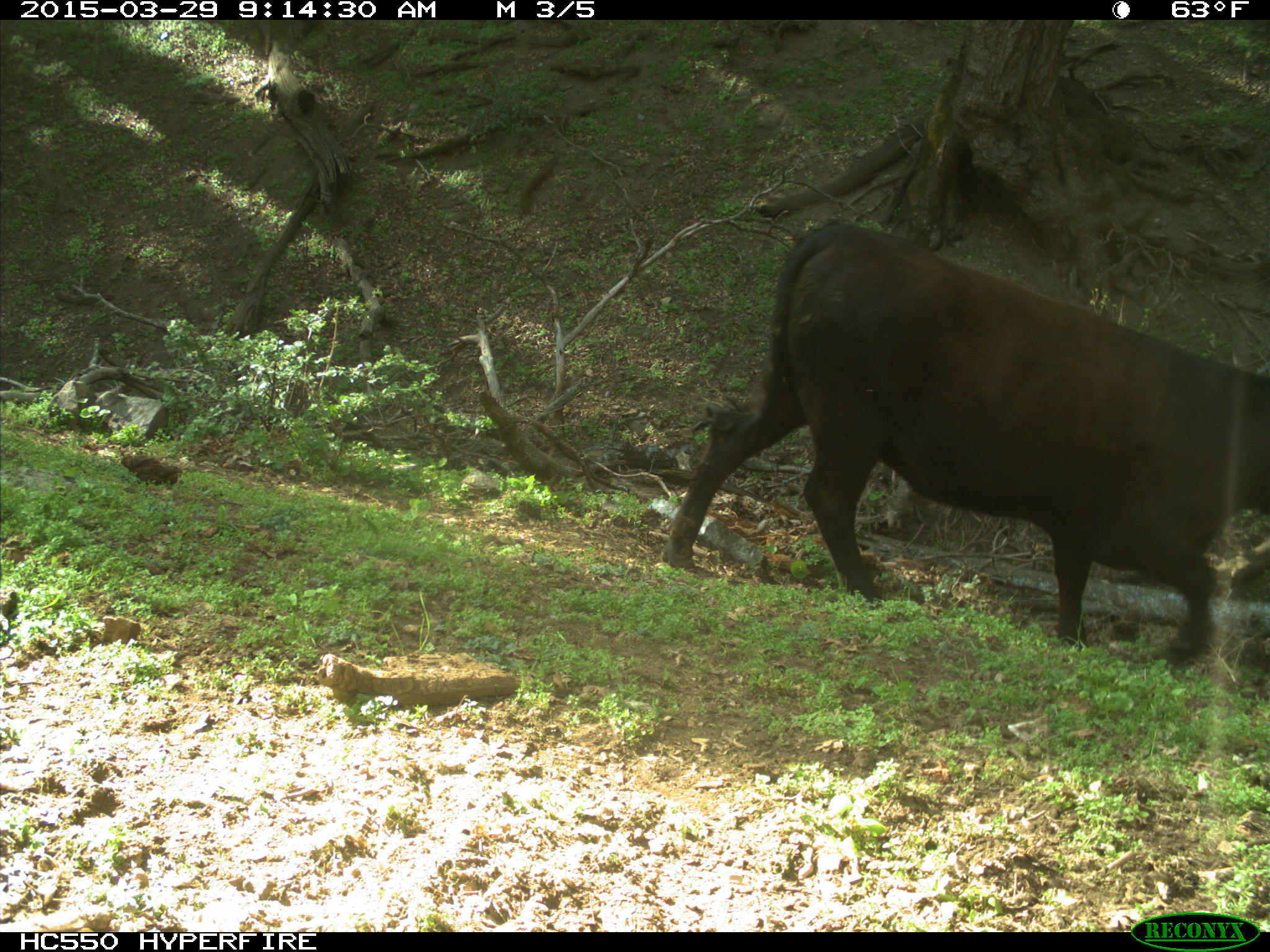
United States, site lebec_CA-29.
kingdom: Animalia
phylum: Chordata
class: Mammalia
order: Artiodactyla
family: Bovidae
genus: Bos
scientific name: Bos taurus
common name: domestic cow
Bos taurus (domestic cow).